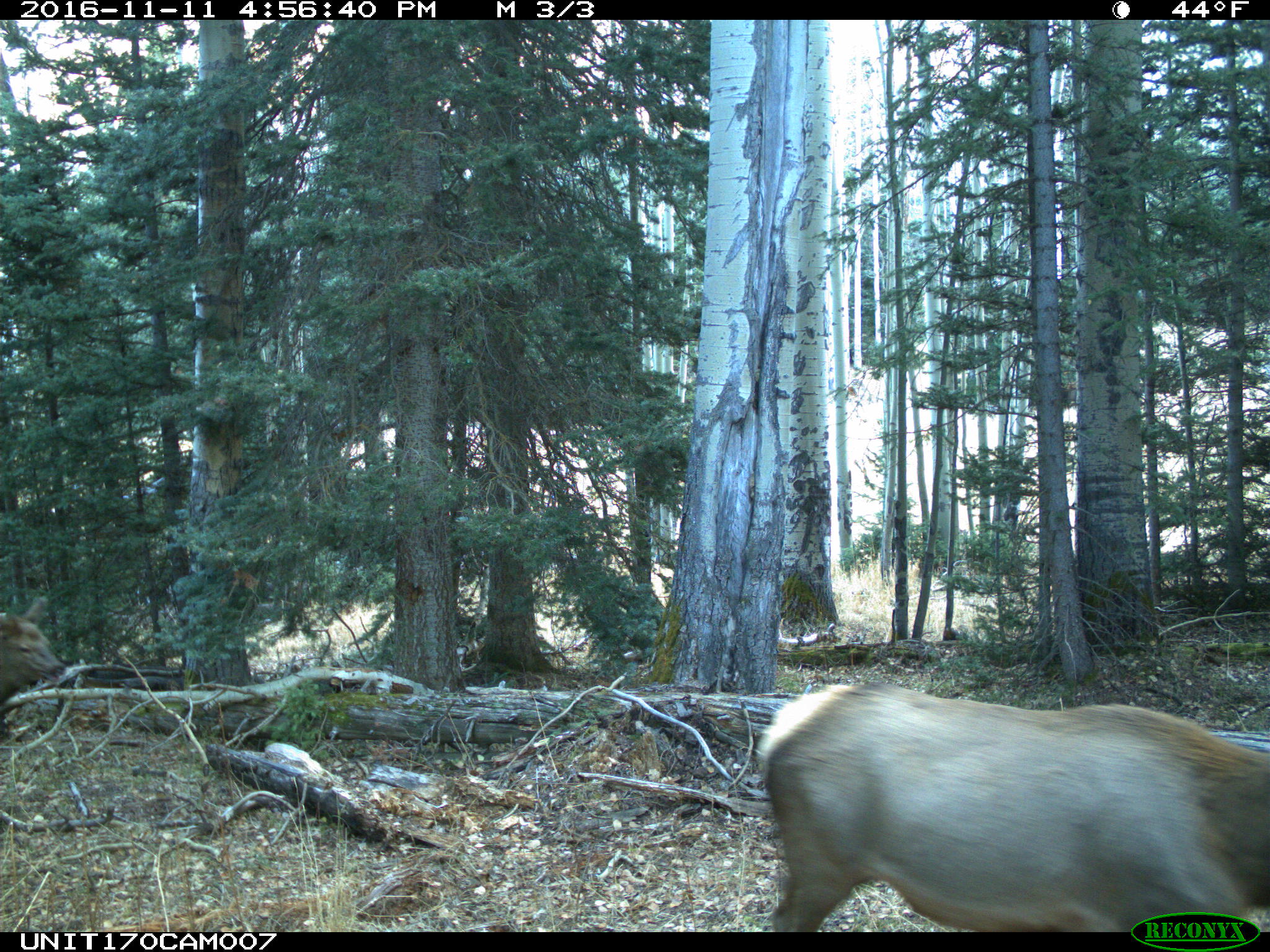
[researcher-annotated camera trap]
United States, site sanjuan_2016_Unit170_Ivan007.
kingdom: Animalia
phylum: Chordata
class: Mammalia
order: Artiodactyla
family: Cervidae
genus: Cervus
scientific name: Cervus elaphus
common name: red deer